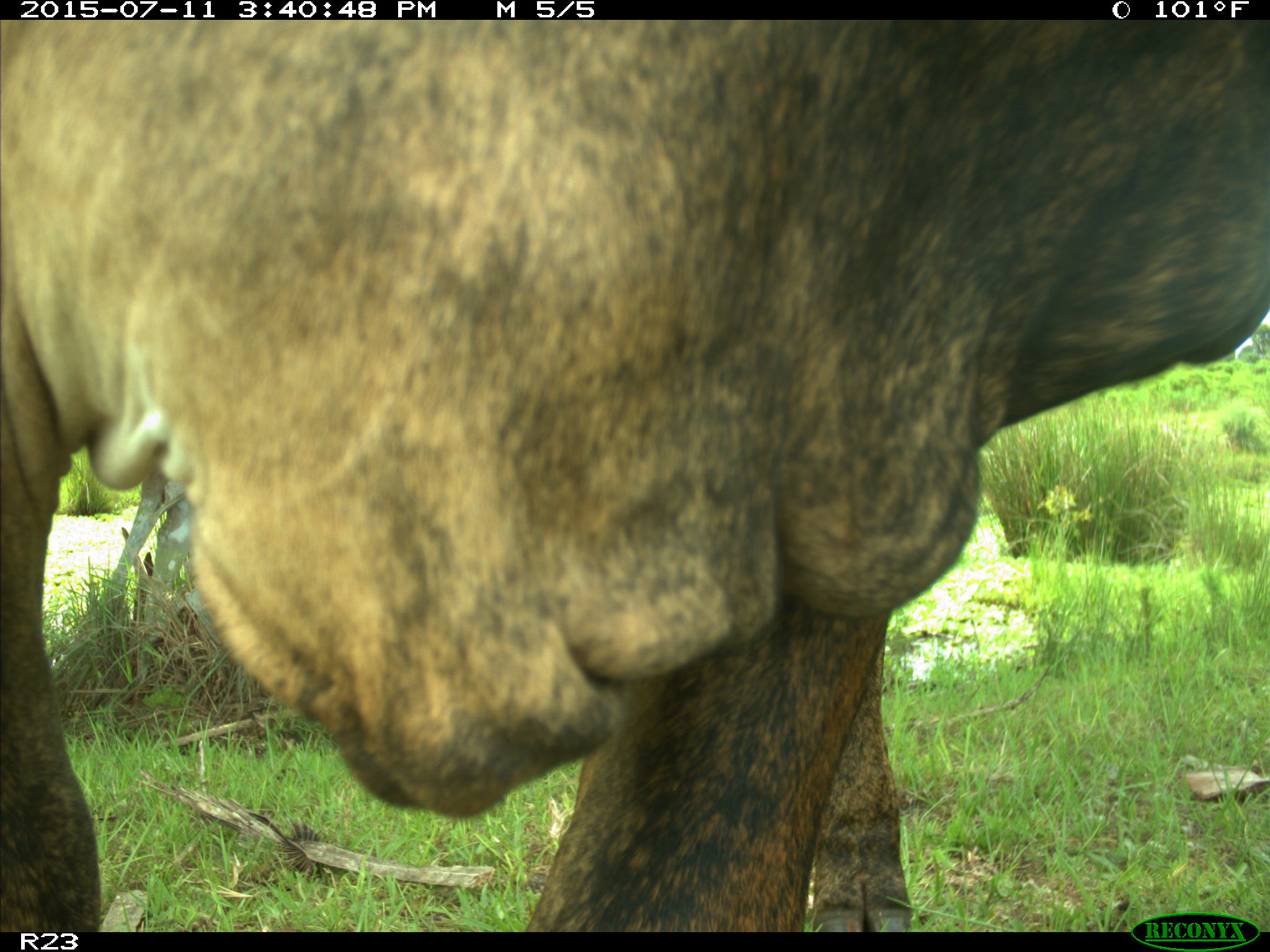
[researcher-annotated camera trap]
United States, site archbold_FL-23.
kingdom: Animalia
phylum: Chordata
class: Mammalia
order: Artiodactyla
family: Bovidae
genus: Bos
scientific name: Bos taurus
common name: domestic cow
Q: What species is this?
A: Bos taurus (domestic cow).